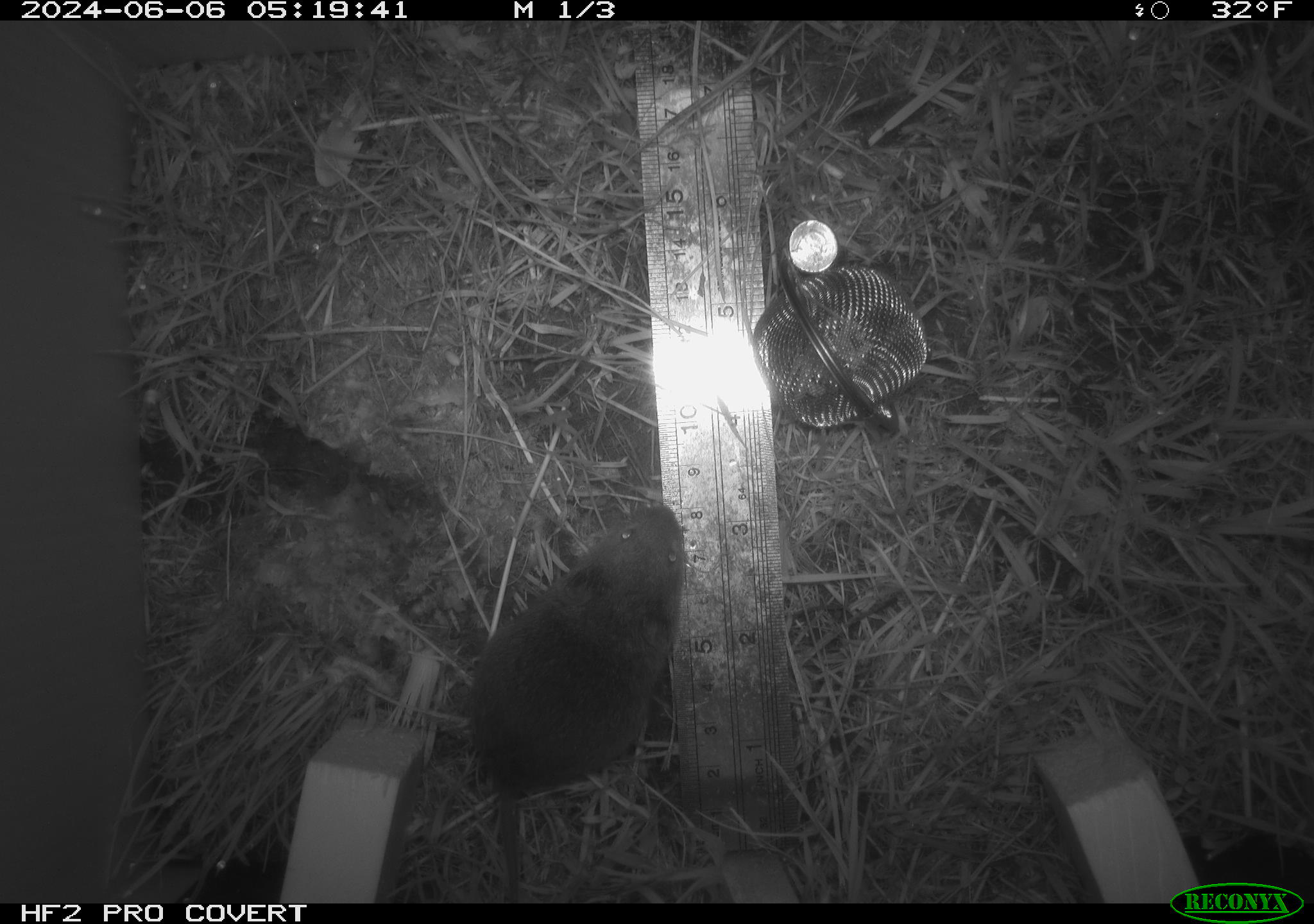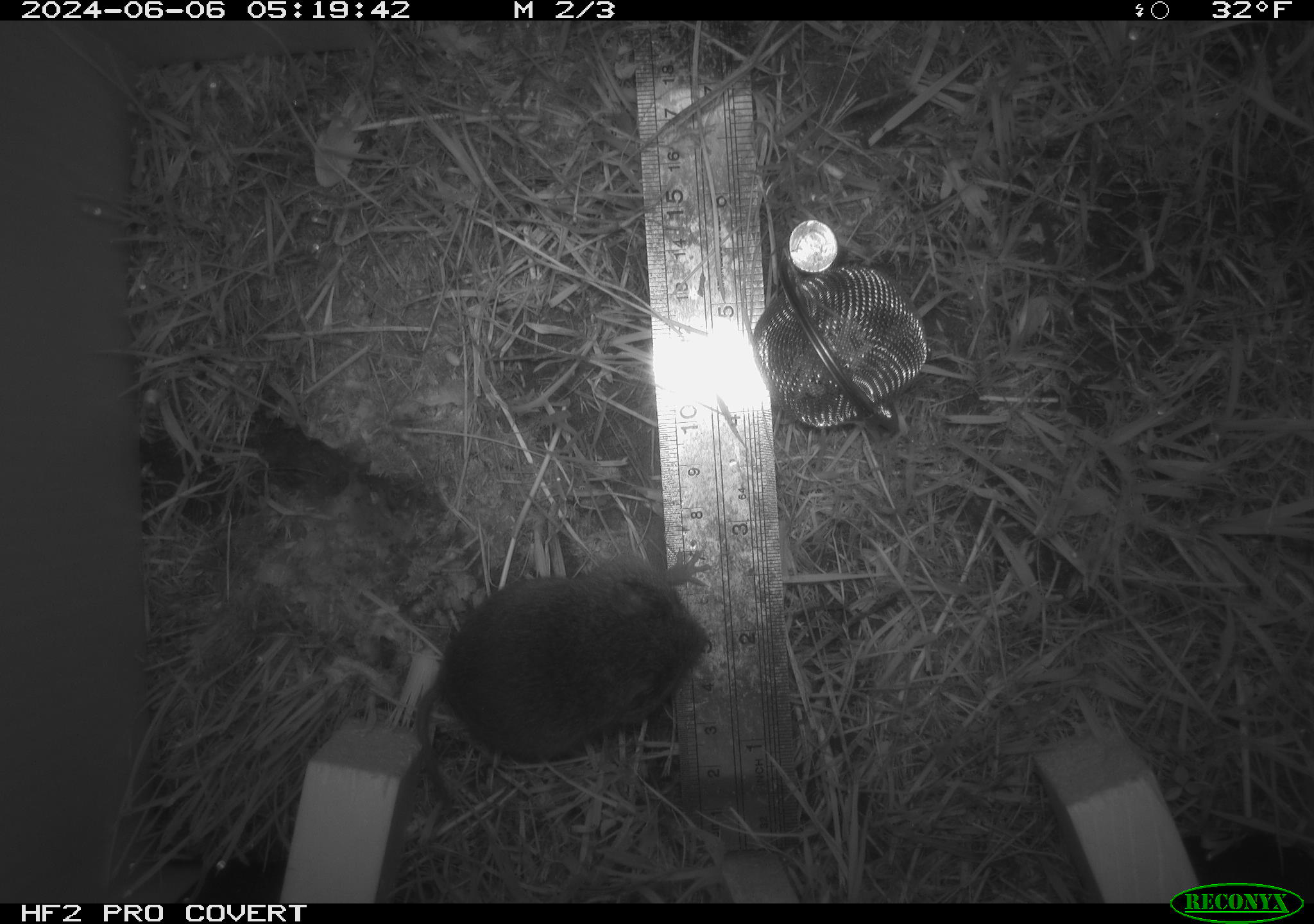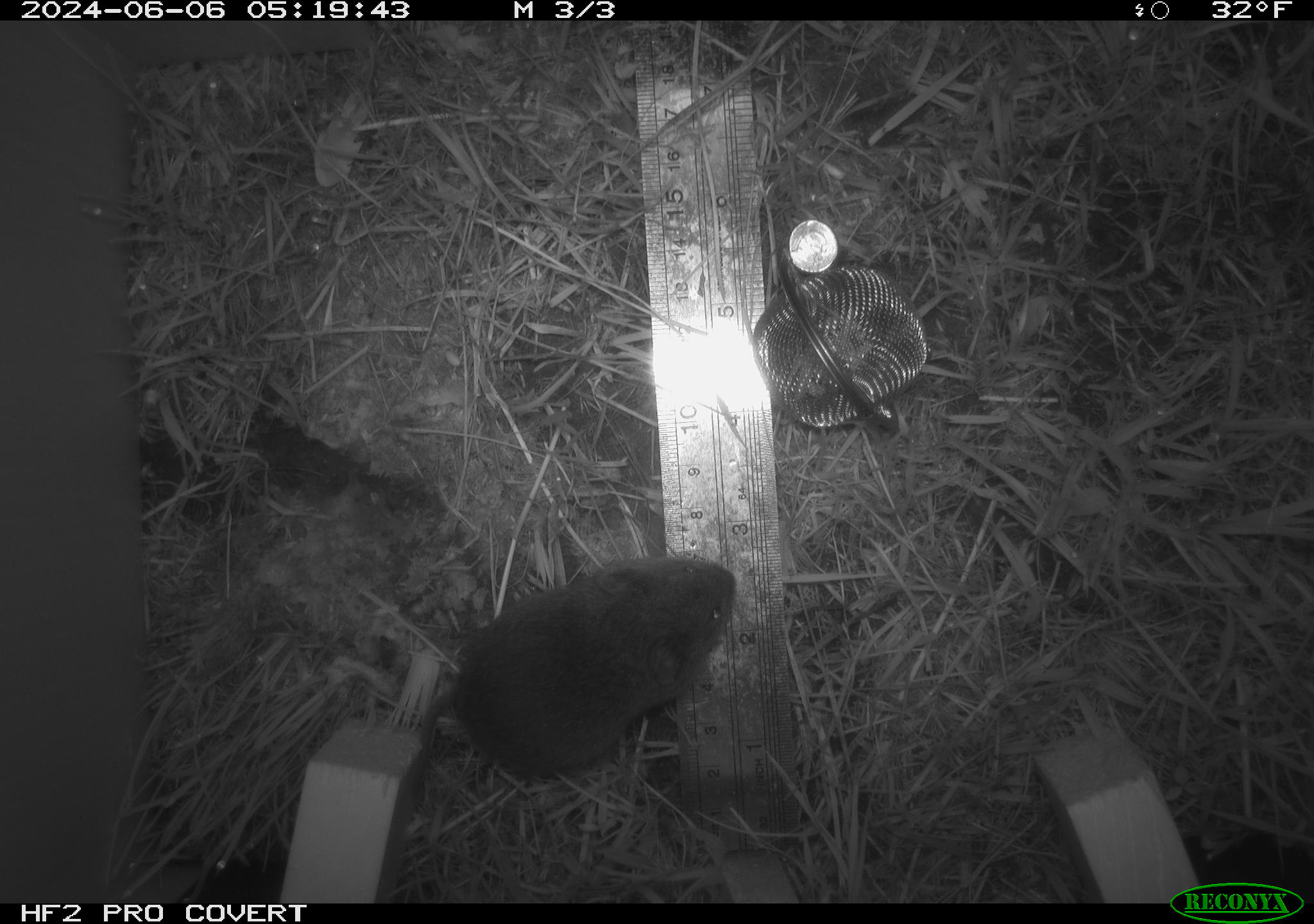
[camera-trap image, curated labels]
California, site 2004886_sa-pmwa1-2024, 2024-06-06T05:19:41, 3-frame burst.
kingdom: Animalia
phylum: Chordata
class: Mammalia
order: Rodentia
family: Cricetidae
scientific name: Arvicolinae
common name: voles, lemmings, and muskrats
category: arvicolinae subfamily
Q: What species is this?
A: Arvicolinae subfamily (voles, lemmings, and muskrats) (Arvicolinae).